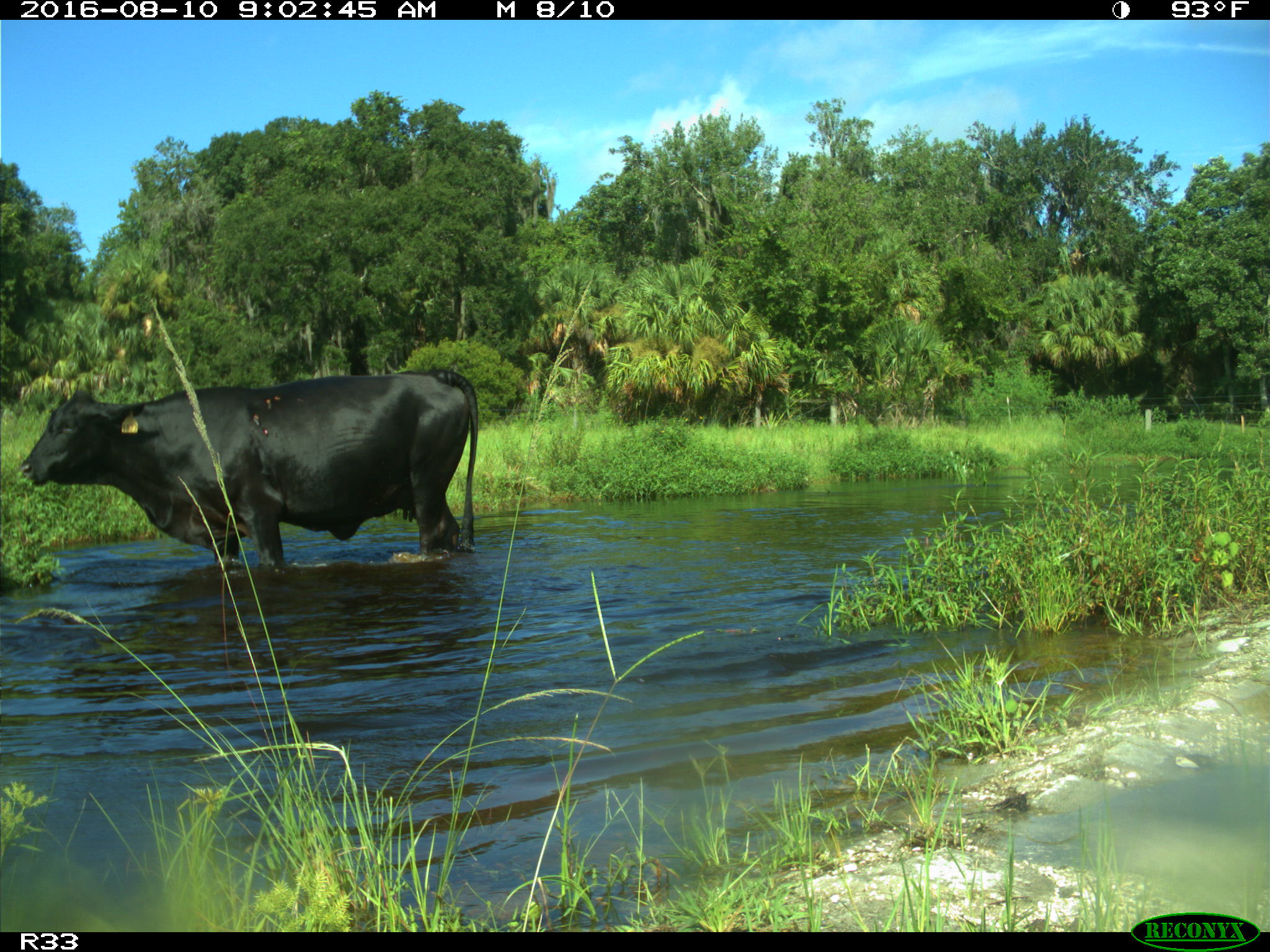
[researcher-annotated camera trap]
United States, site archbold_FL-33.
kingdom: Animalia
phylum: Chordata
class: Mammalia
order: Artiodactyla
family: Bovidae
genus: Bos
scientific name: Bos taurus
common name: domestic cow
Bos taurus (domestic cow).